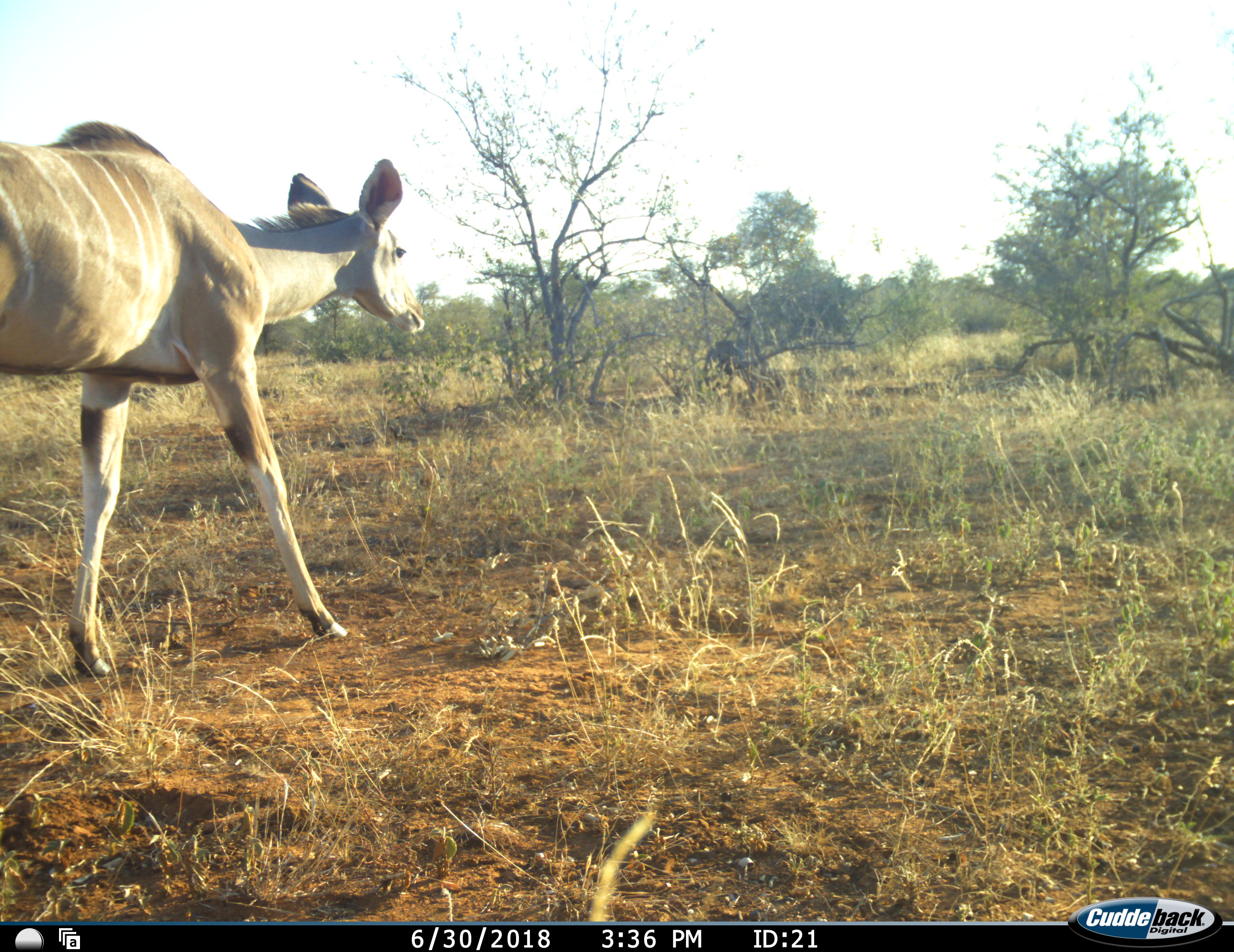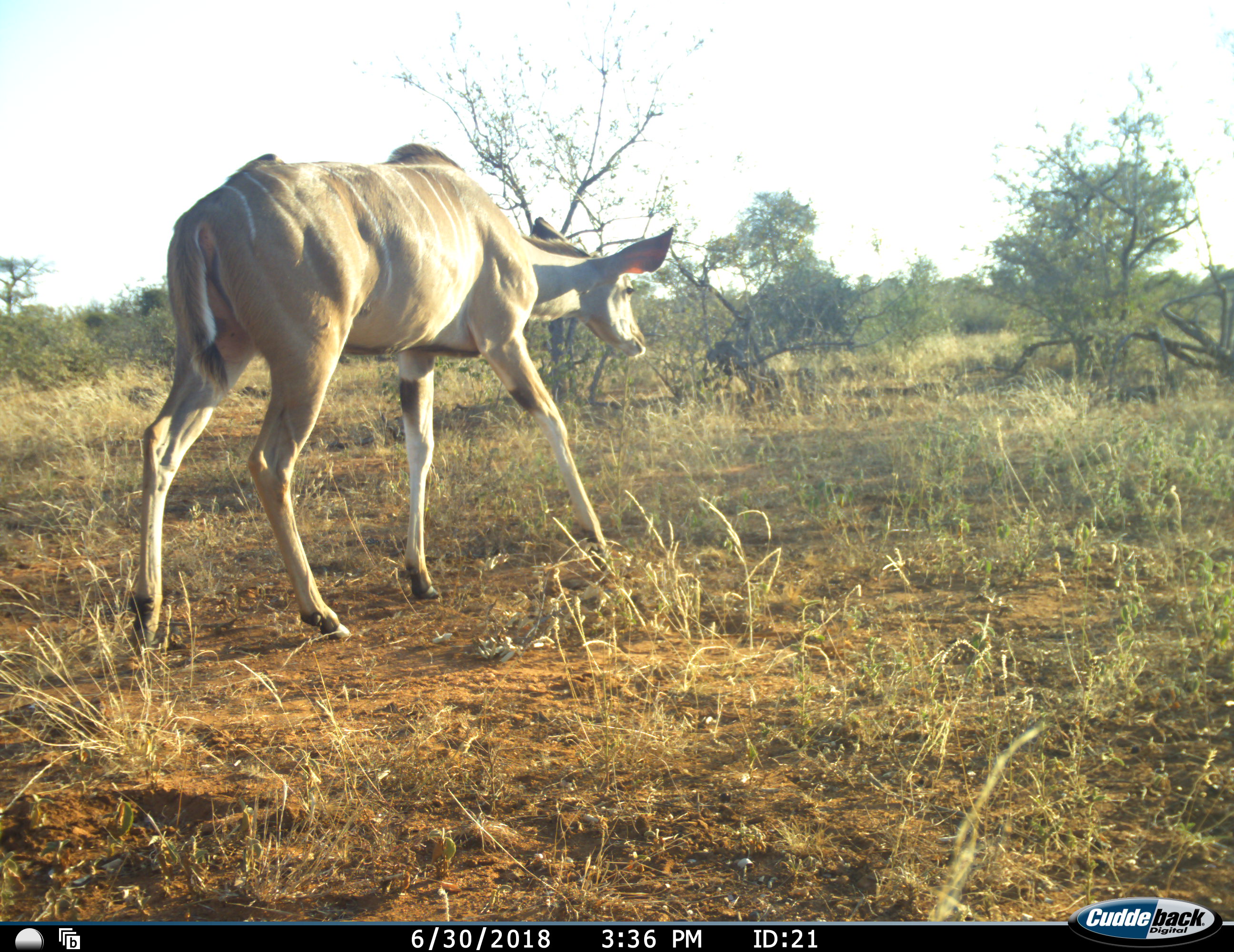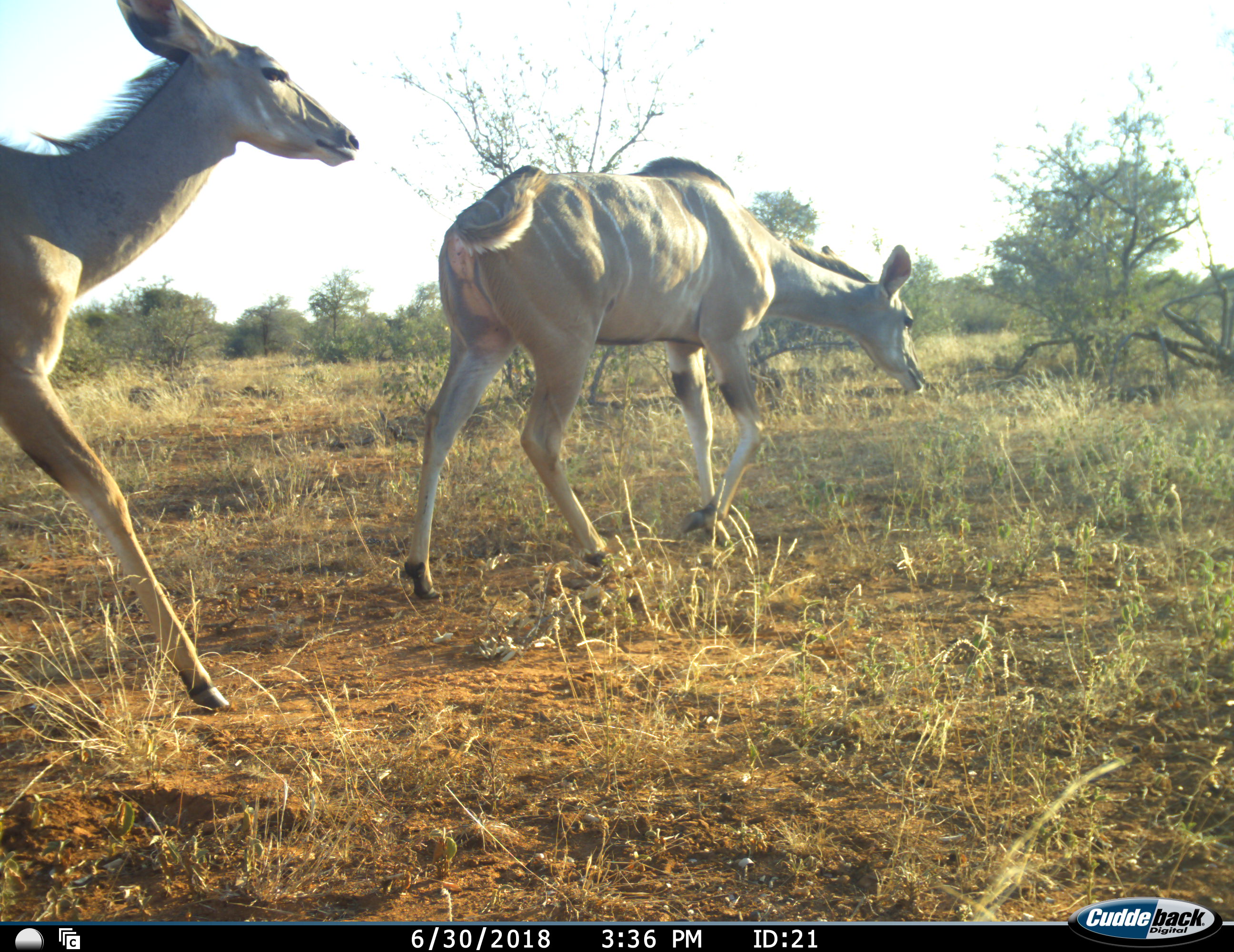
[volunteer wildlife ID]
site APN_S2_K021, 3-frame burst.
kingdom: Animalia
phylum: Chordata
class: Mammalia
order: Artiodactyla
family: Bovidae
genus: Tragelaphus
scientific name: Tragelaphus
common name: kudu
Kudu (Tragelaphus), count 2. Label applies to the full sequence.